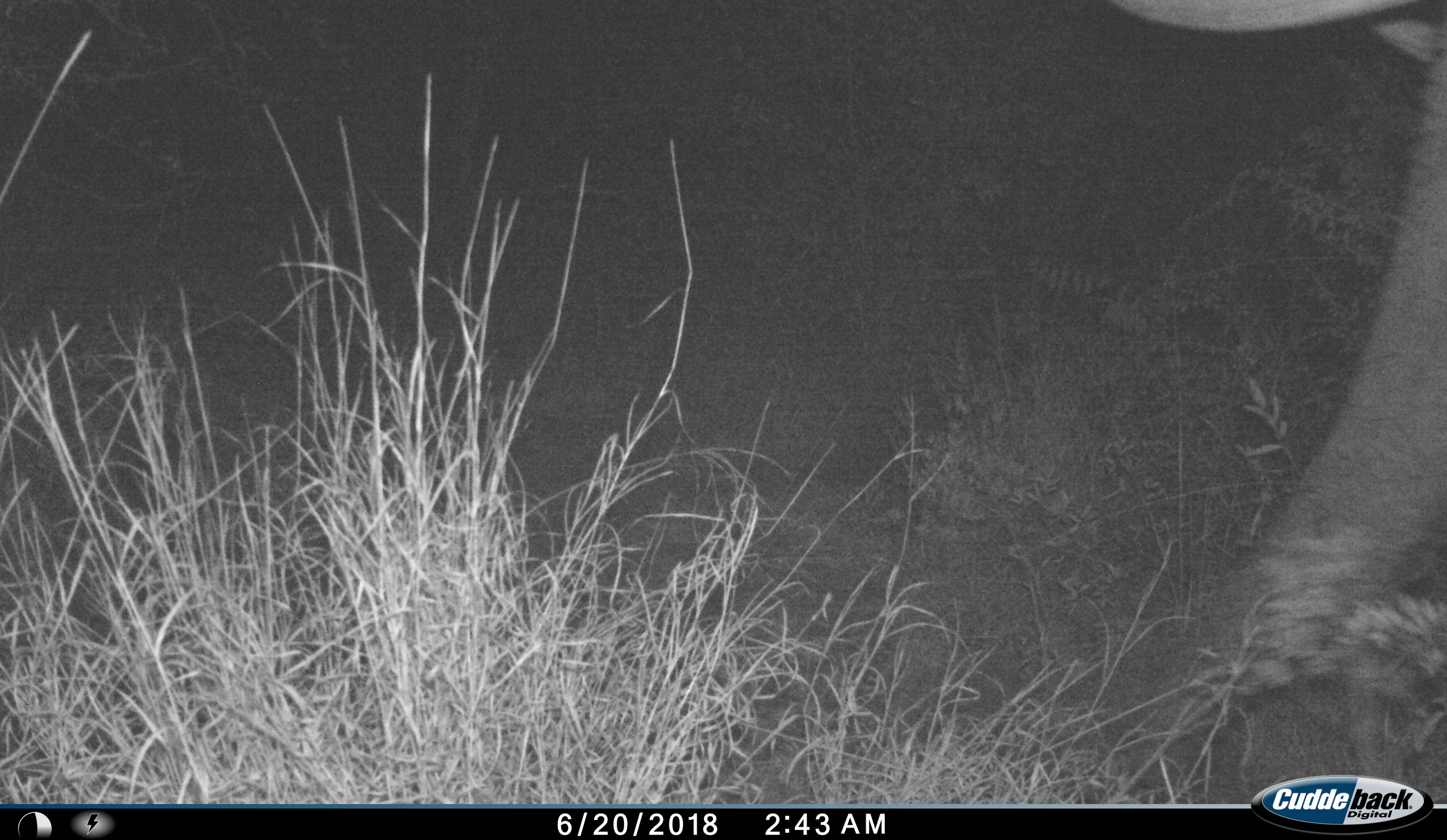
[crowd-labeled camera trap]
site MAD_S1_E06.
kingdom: Animalia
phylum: Chordata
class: Mammalia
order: Proboscidea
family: Elephantidae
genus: Loxodonta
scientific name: Loxodonta africana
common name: african bush elephant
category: elephant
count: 1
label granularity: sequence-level